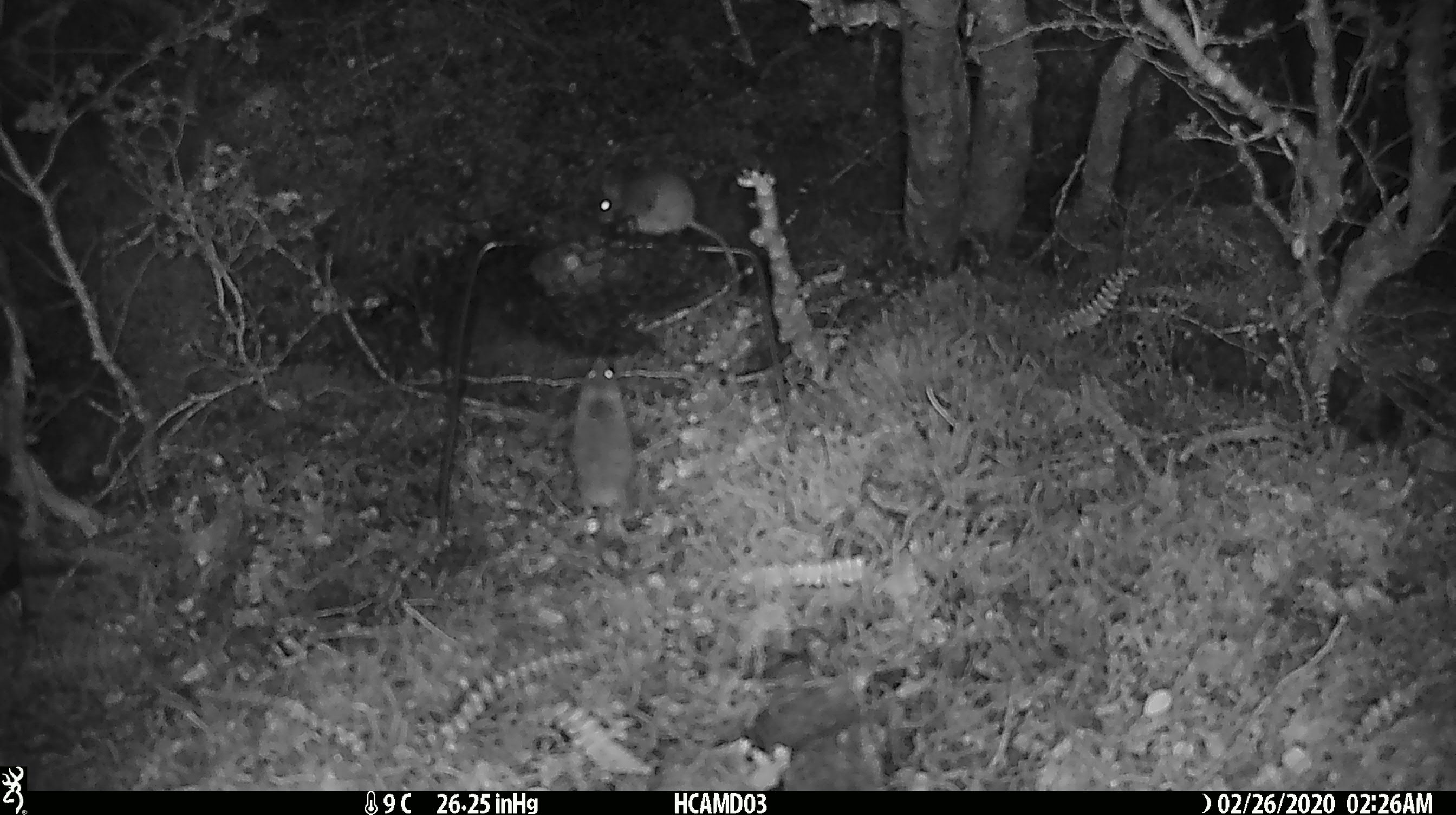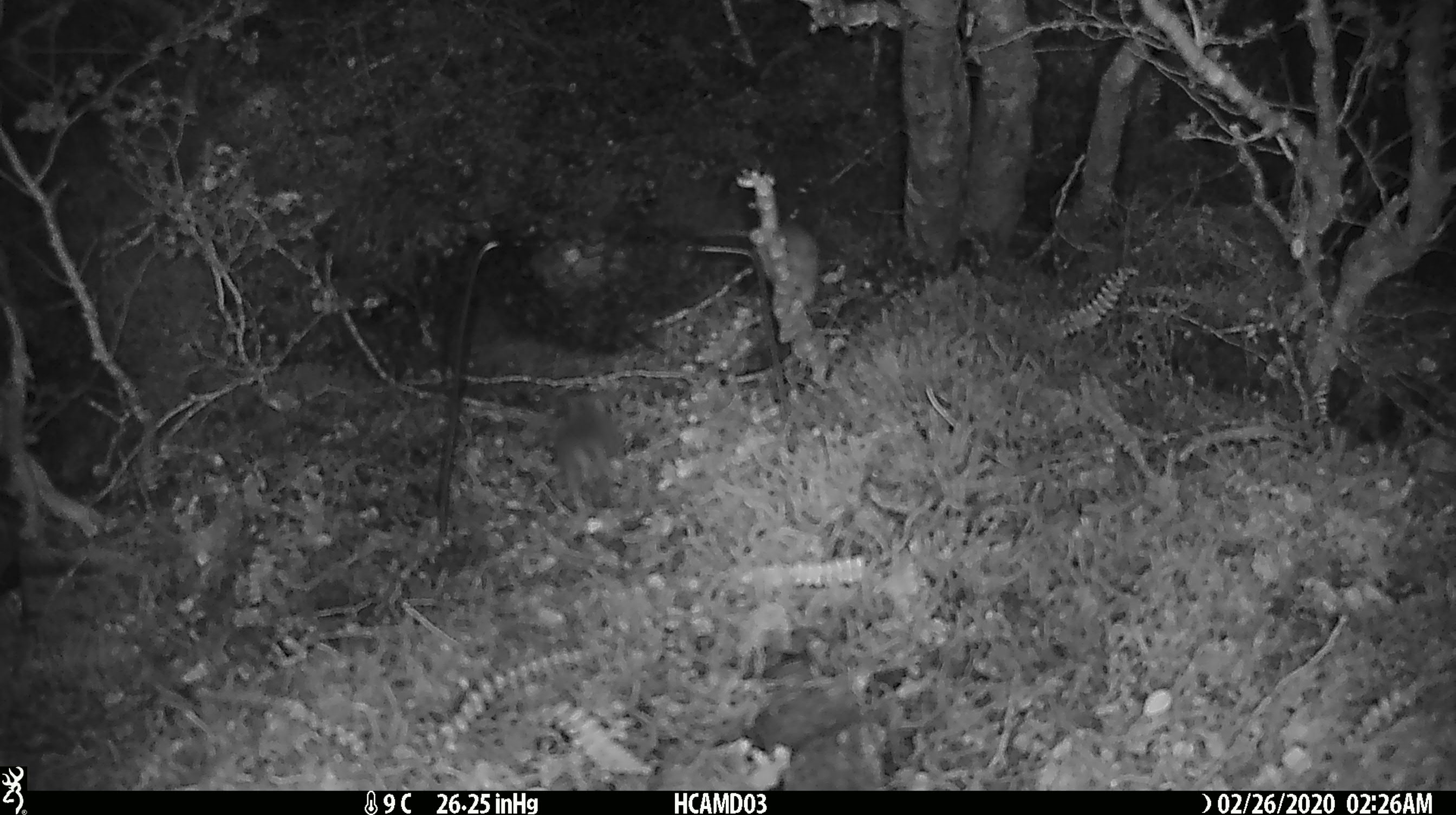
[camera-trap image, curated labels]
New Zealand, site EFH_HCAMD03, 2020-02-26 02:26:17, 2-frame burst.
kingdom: Animalia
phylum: Chordata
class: Mammalia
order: Rodentia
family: Muridae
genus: Mus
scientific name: Mus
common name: mouse